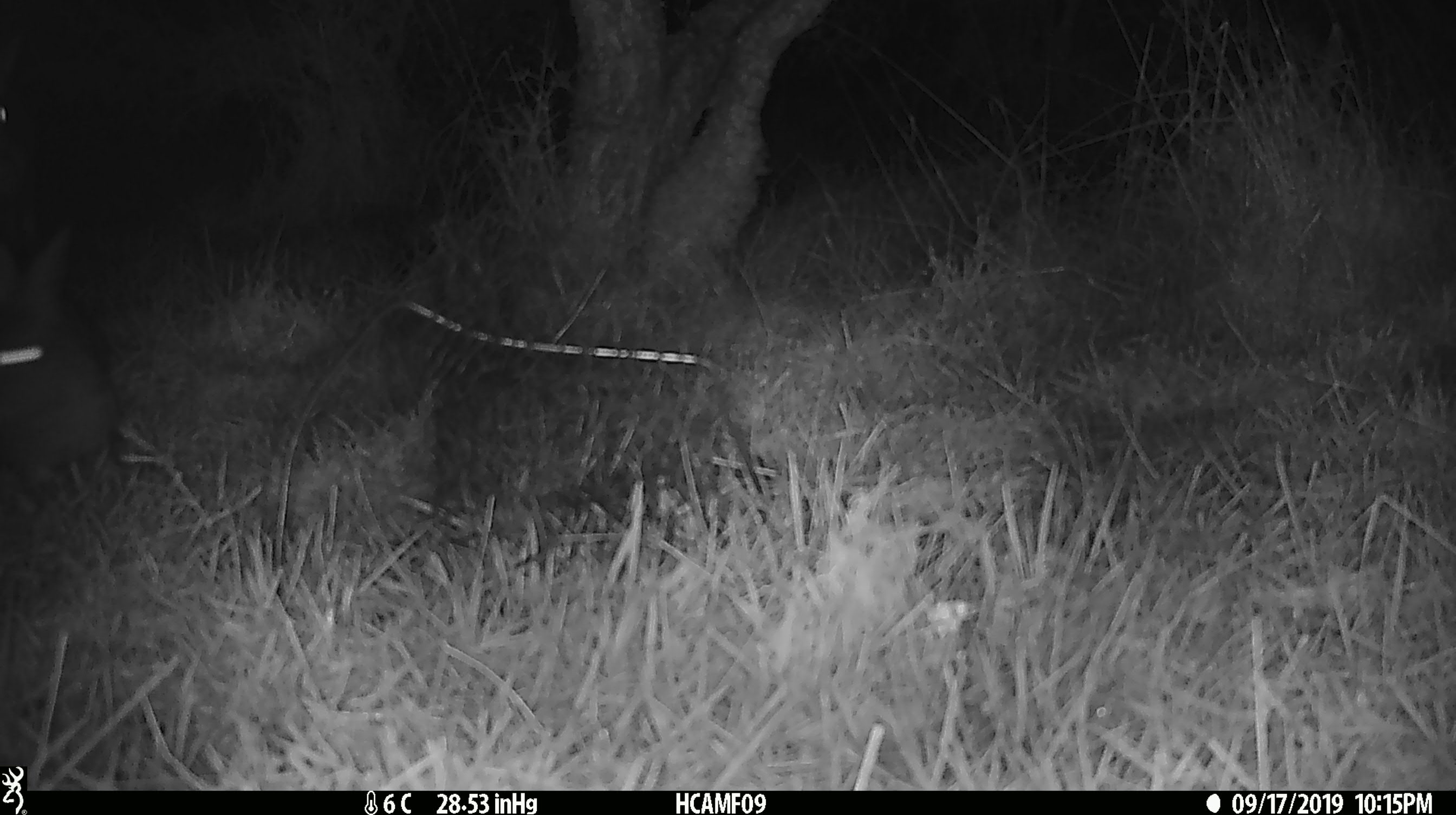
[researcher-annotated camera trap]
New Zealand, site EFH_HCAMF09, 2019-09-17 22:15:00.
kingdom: Animalia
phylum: Chordata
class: Mammalia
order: Lagomorpha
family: Leporidae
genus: Oryctolagus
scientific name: Oryctolagus cuniculus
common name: european rabbit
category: rabbit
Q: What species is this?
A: Rabbit (european rabbit) (Oryctolagus cuniculus).